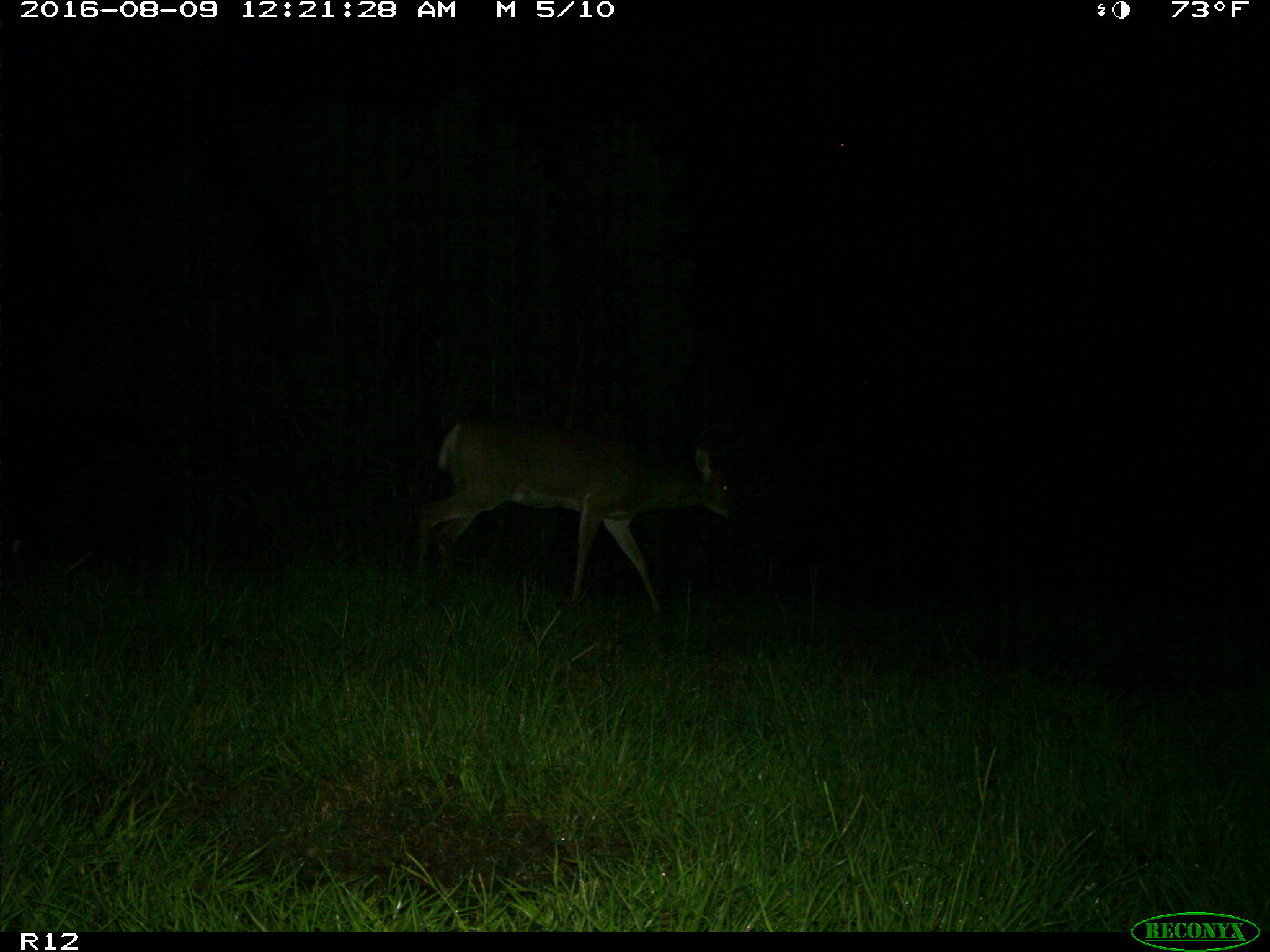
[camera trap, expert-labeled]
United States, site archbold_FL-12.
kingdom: Animalia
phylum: Chordata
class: Mammalia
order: Artiodactyla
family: Cervidae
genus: Odocoileus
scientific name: Odocoileus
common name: deer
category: unidentified deer